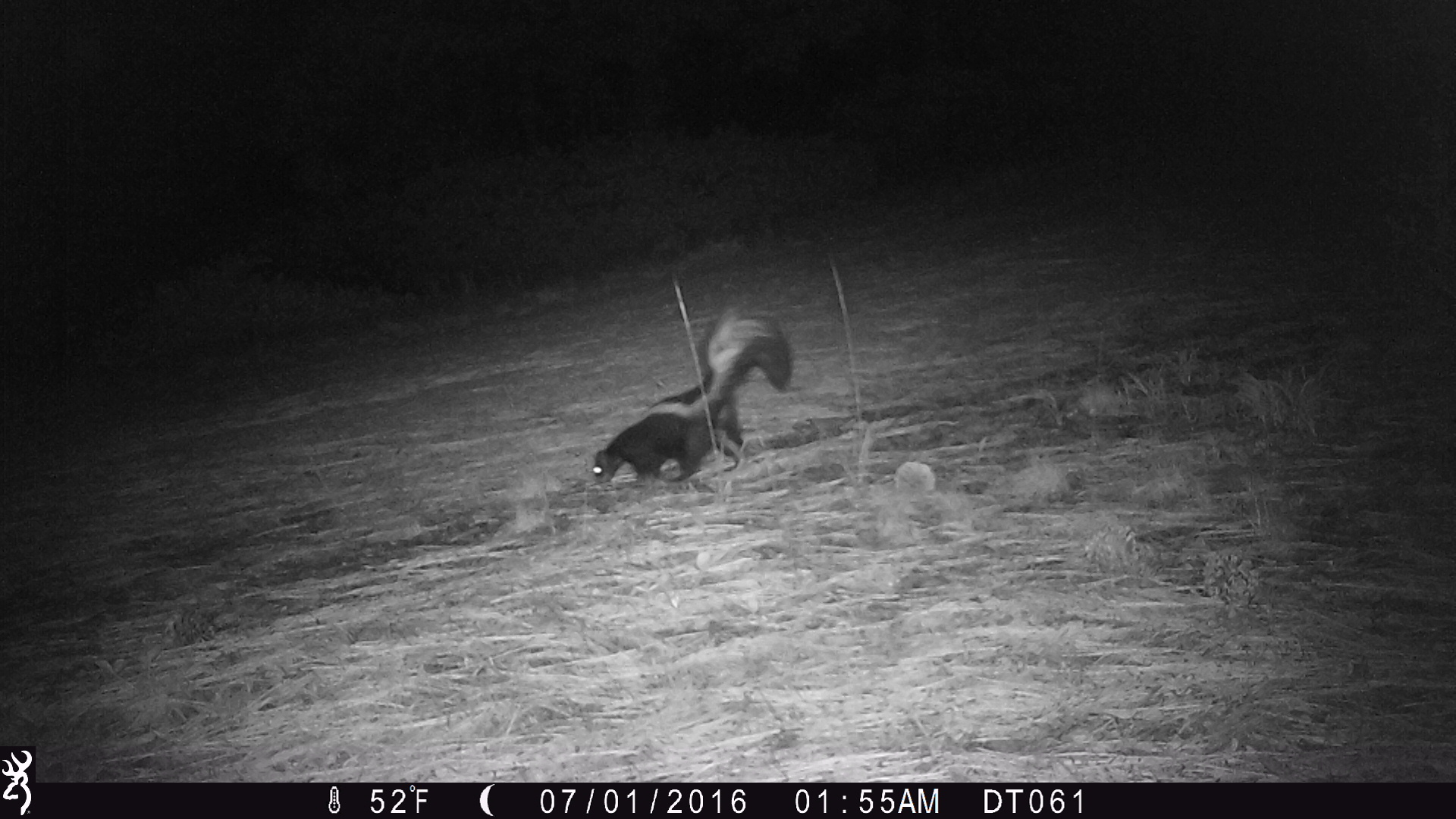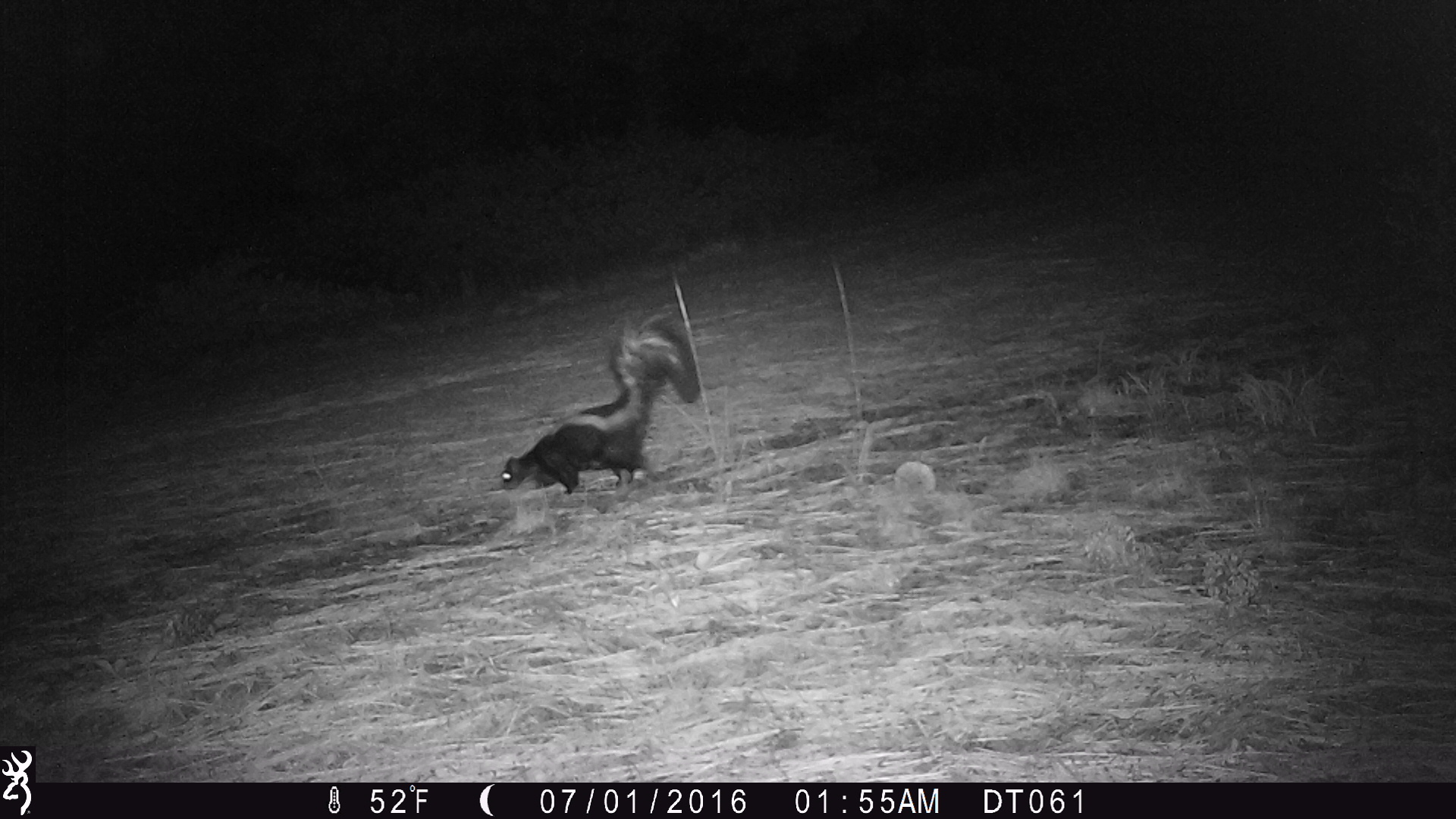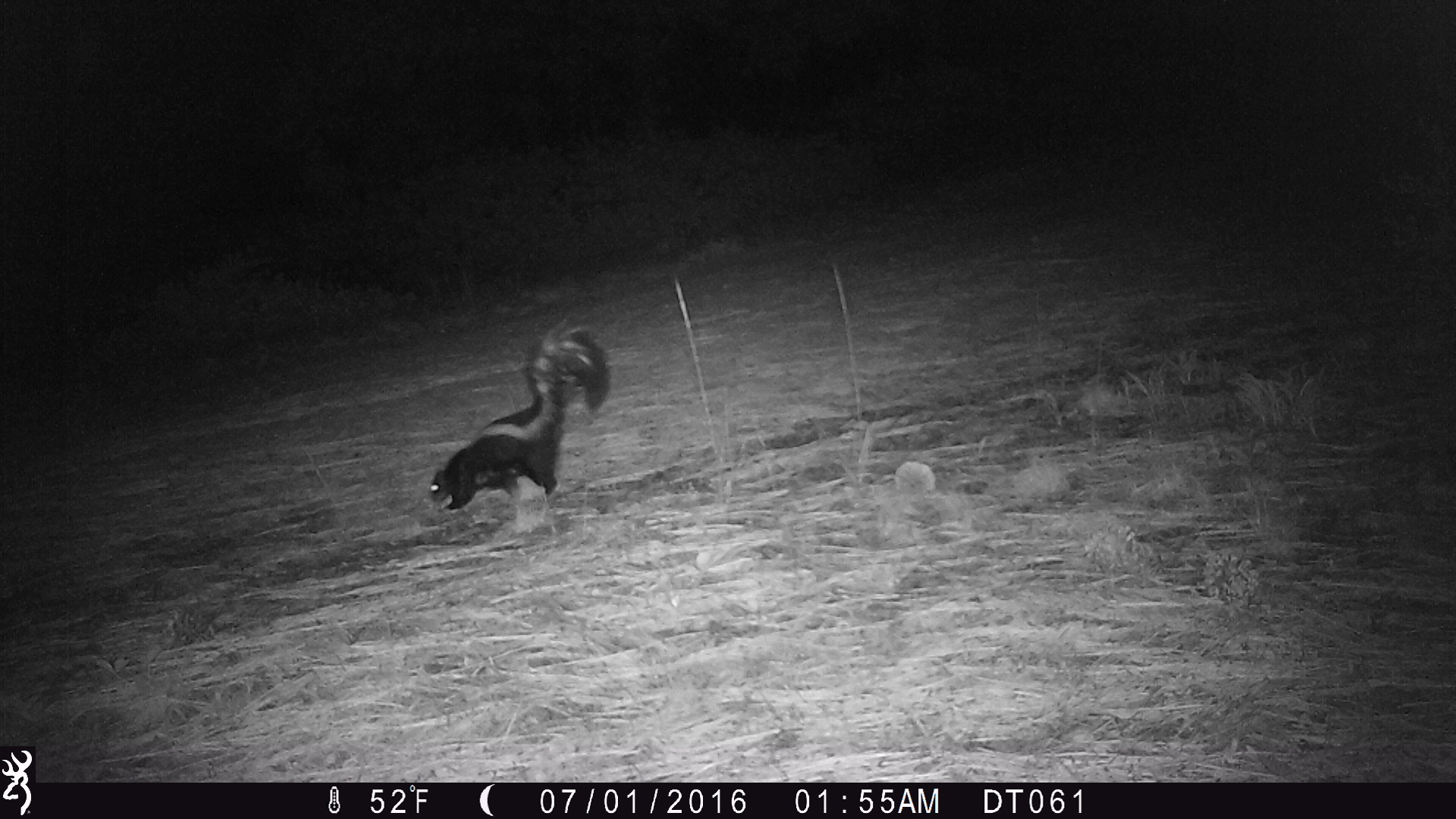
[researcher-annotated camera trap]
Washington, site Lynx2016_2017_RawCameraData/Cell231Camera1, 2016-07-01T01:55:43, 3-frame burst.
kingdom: Animalia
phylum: Chordata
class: Mammalia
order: Carnivora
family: Mephitidae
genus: Mephitis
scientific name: Mephitis mephitis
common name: striped skunk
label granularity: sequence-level